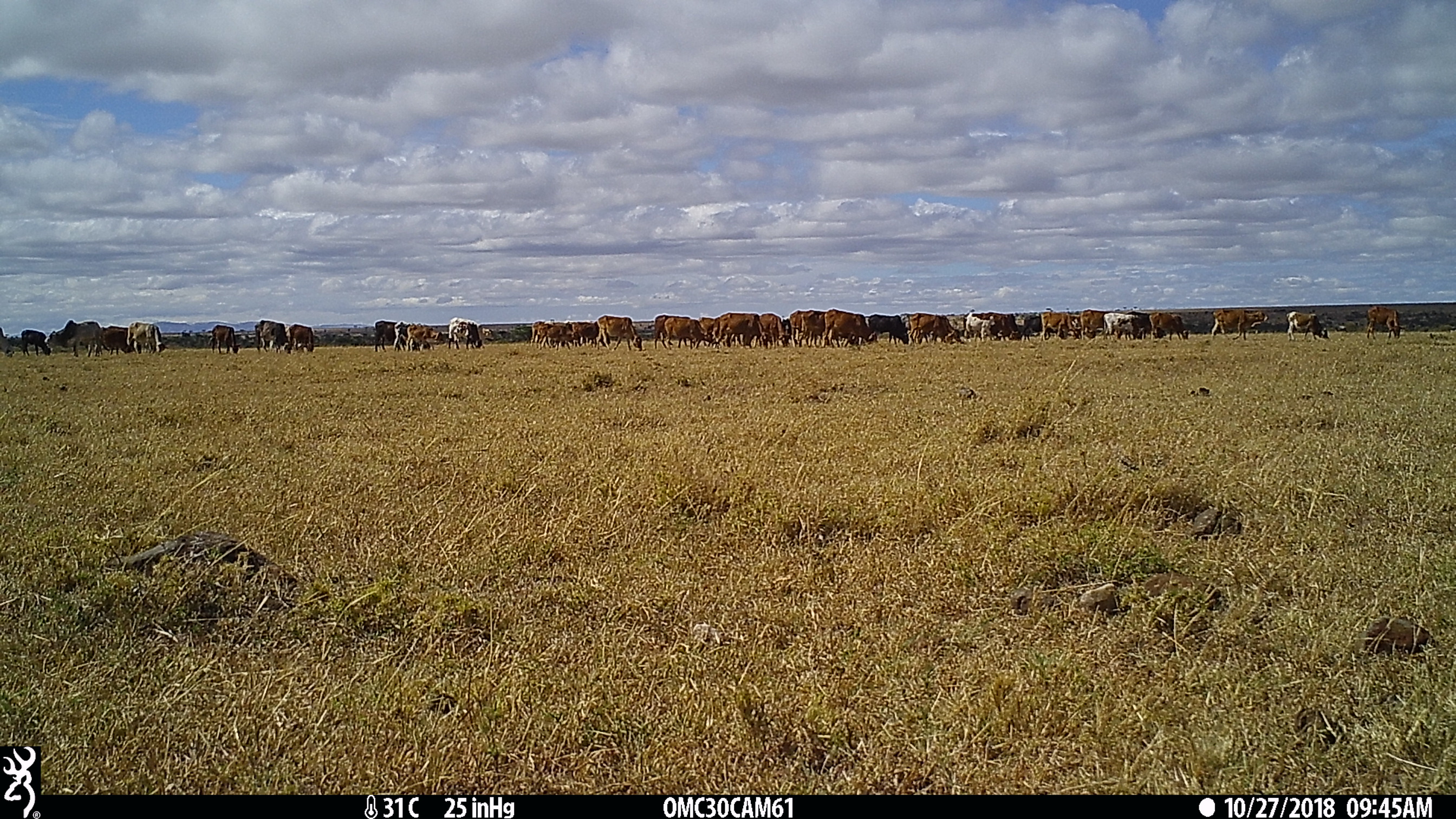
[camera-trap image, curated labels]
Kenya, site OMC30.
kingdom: Animalia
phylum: Chordata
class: Mammalia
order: Artiodactyla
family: Bovidae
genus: Bos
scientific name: Bos taurus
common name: cattle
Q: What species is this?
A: Cattle (Bos taurus).